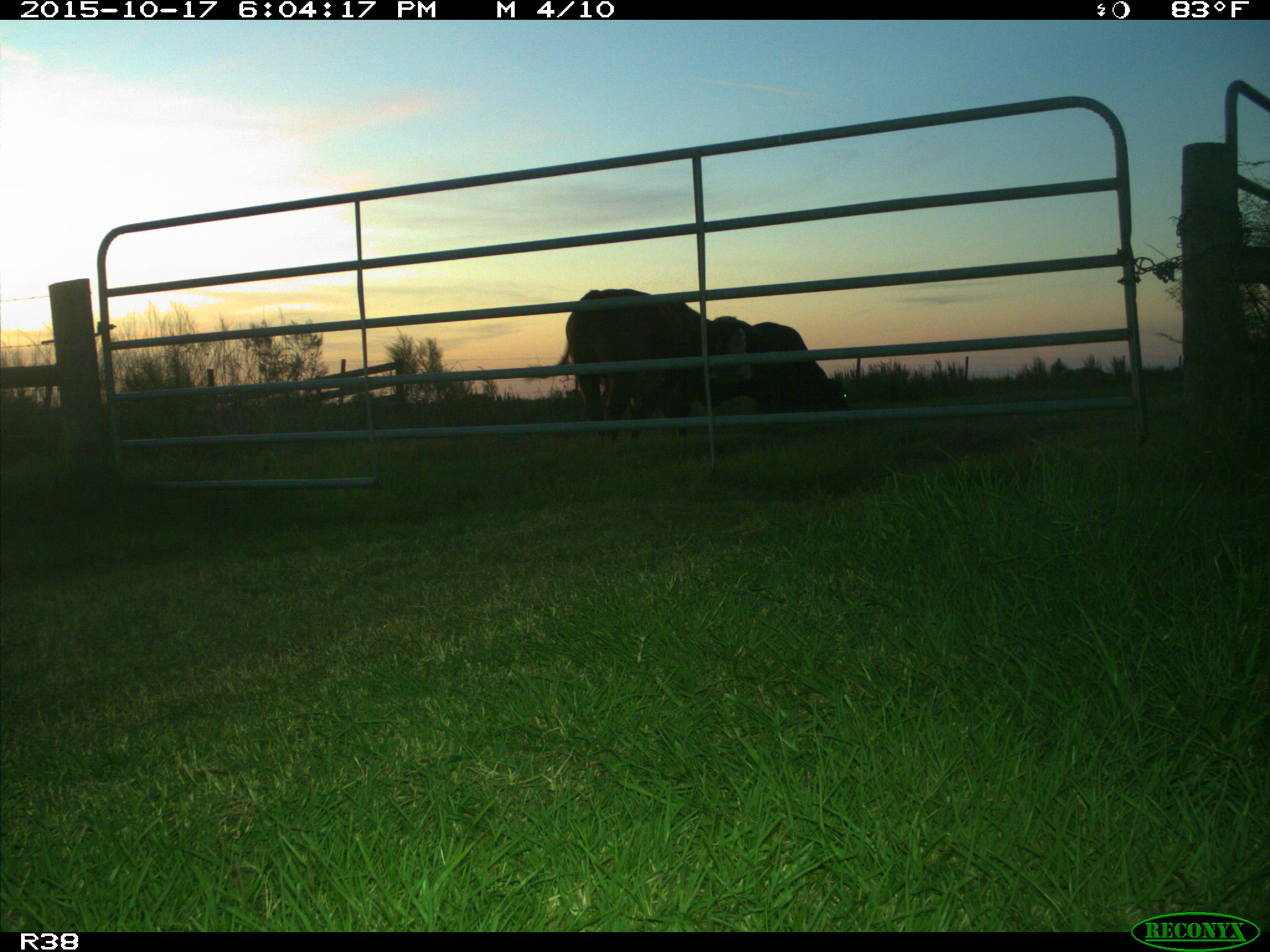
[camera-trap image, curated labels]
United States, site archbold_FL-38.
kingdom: Animalia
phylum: Chordata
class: Mammalia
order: Artiodactyla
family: Bovidae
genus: Bos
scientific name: Bos taurus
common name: domestic cow